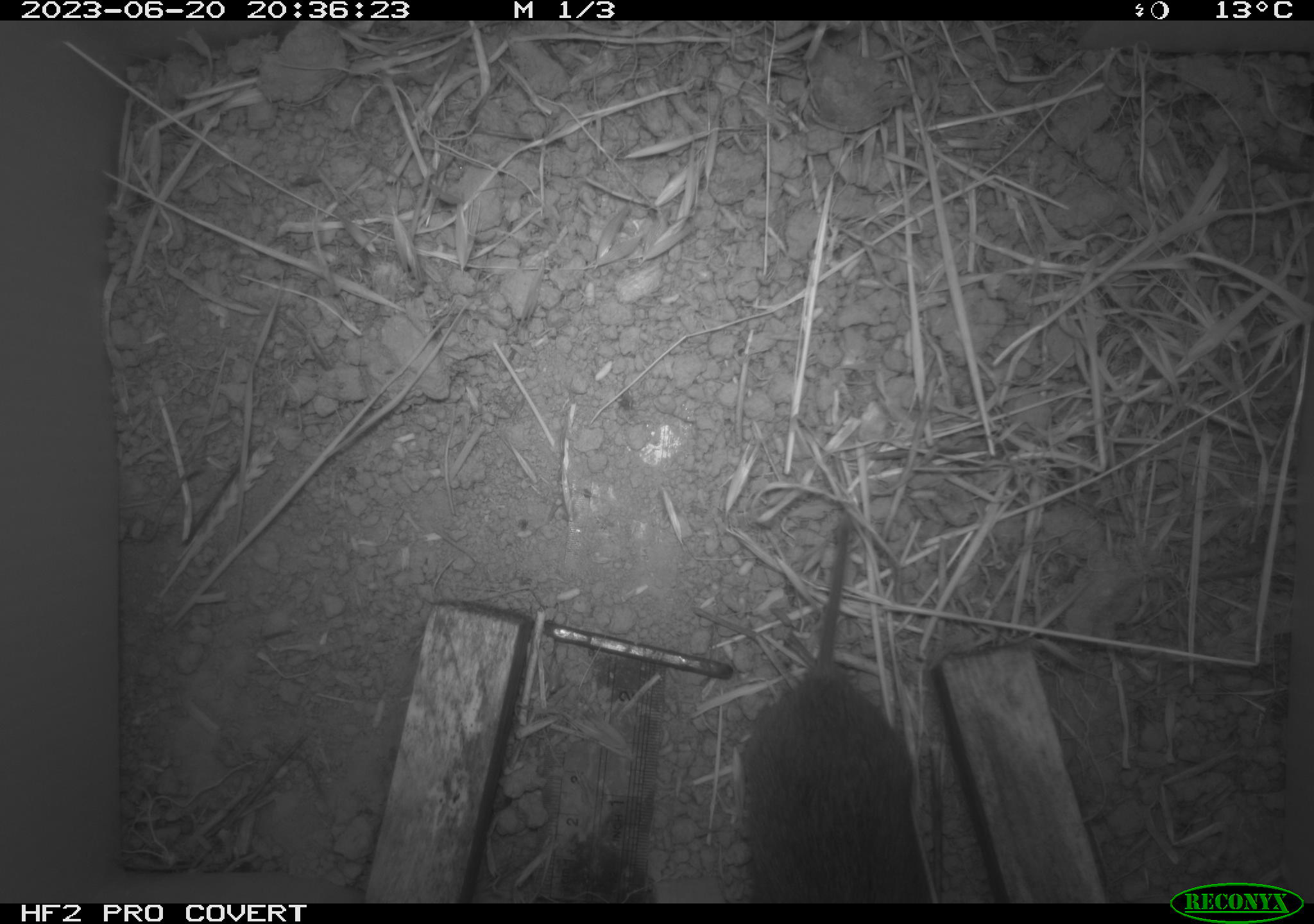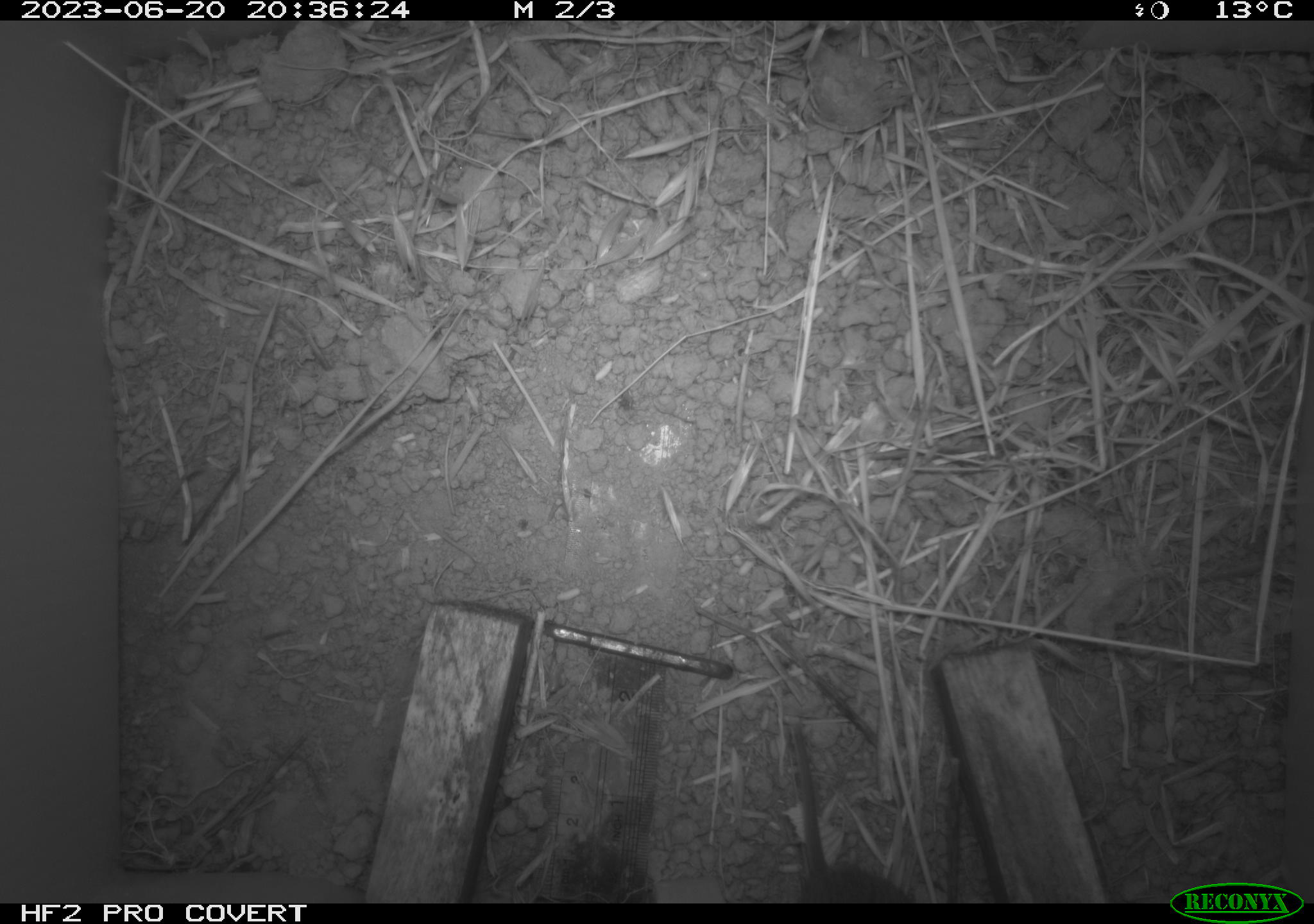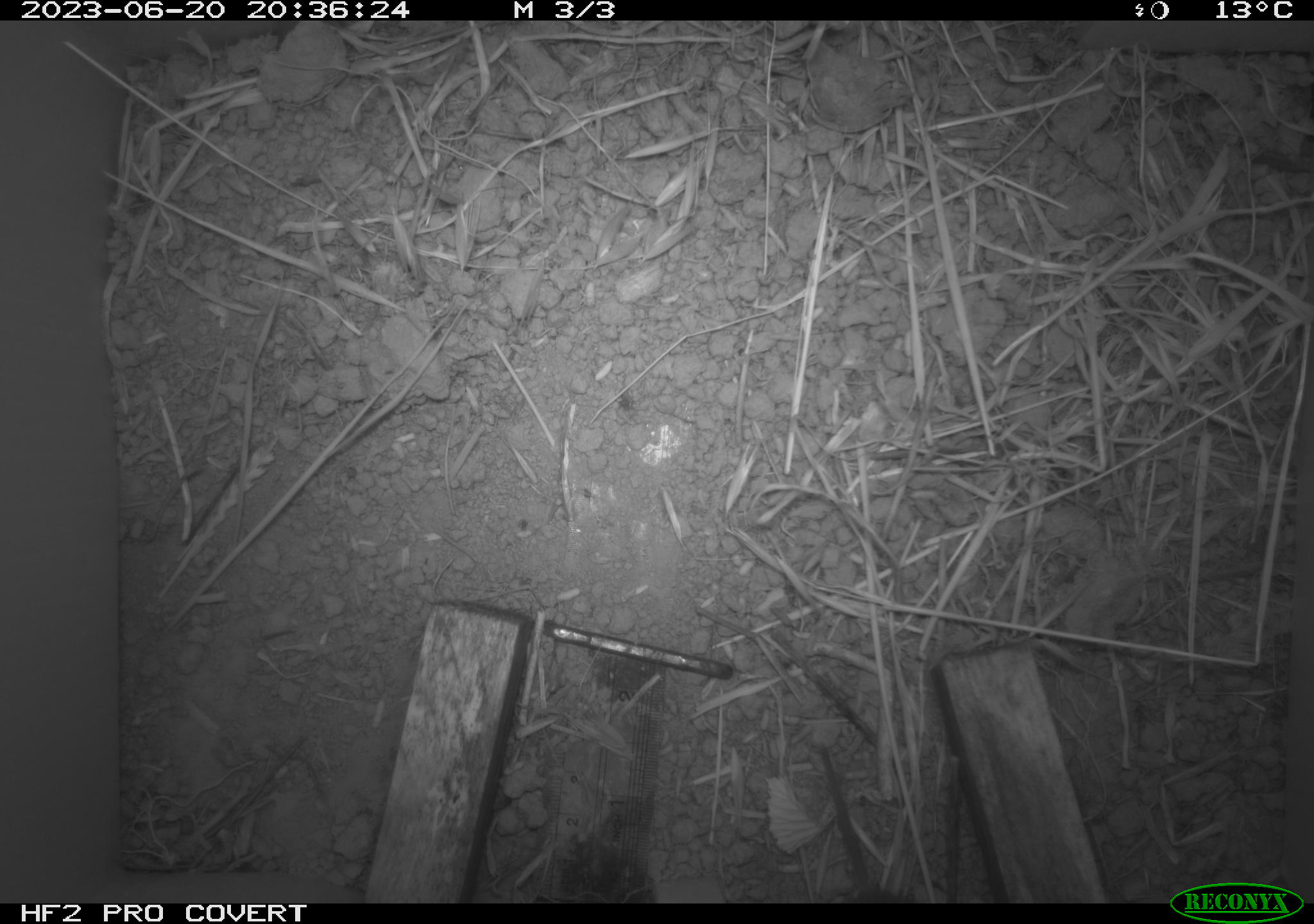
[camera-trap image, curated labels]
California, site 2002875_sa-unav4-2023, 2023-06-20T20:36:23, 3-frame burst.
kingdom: Animalia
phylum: Chordata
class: Mammalia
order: Rodentia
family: Cricetidae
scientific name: Arvicolinae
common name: voles, lemmings, and muskrats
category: arvicolinae subfamily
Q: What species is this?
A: Arvicolinae subfamily (voles, lemmings, and muskrats) (Arvicolinae).